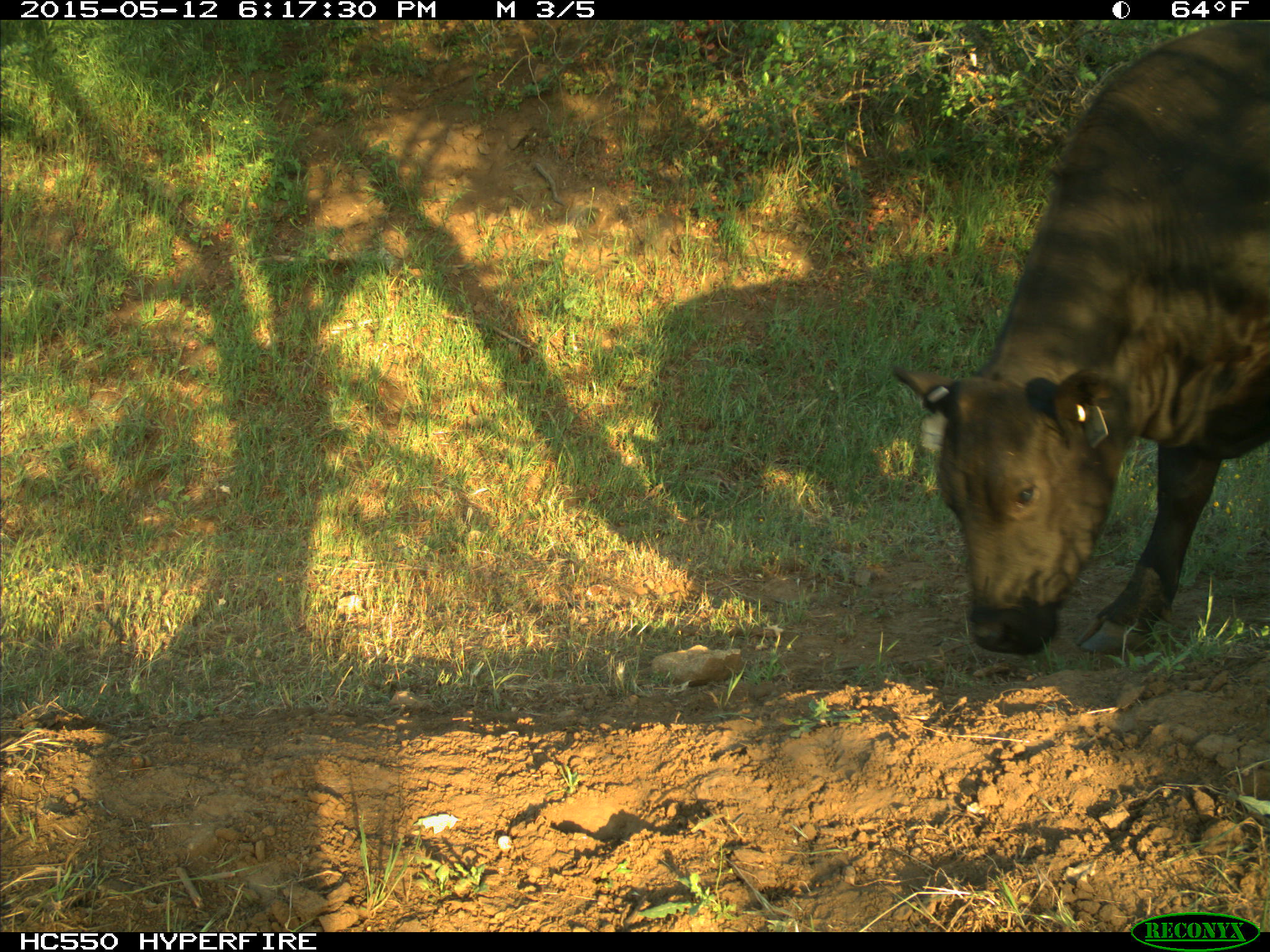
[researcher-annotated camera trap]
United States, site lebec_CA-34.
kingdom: Animalia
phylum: Chordata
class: Mammalia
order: Artiodactyla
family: Bovidae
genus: Bos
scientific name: Bos taurus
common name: domestic cow